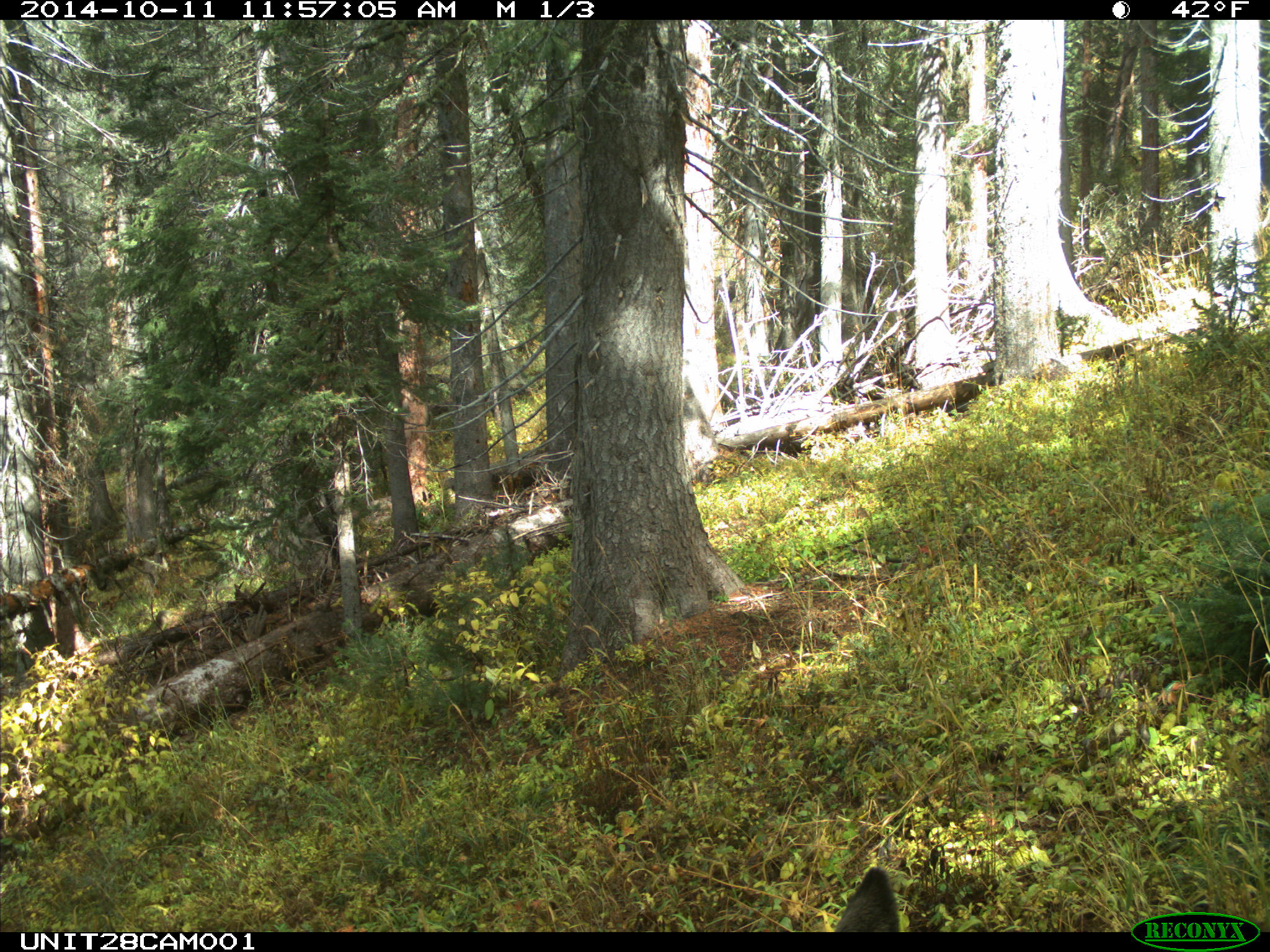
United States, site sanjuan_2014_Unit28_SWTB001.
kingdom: Animalia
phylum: Chordata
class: Mammalia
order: Artiodactyla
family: Cervidae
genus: Odocoileus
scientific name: Odocoileus hemionus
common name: mule deer